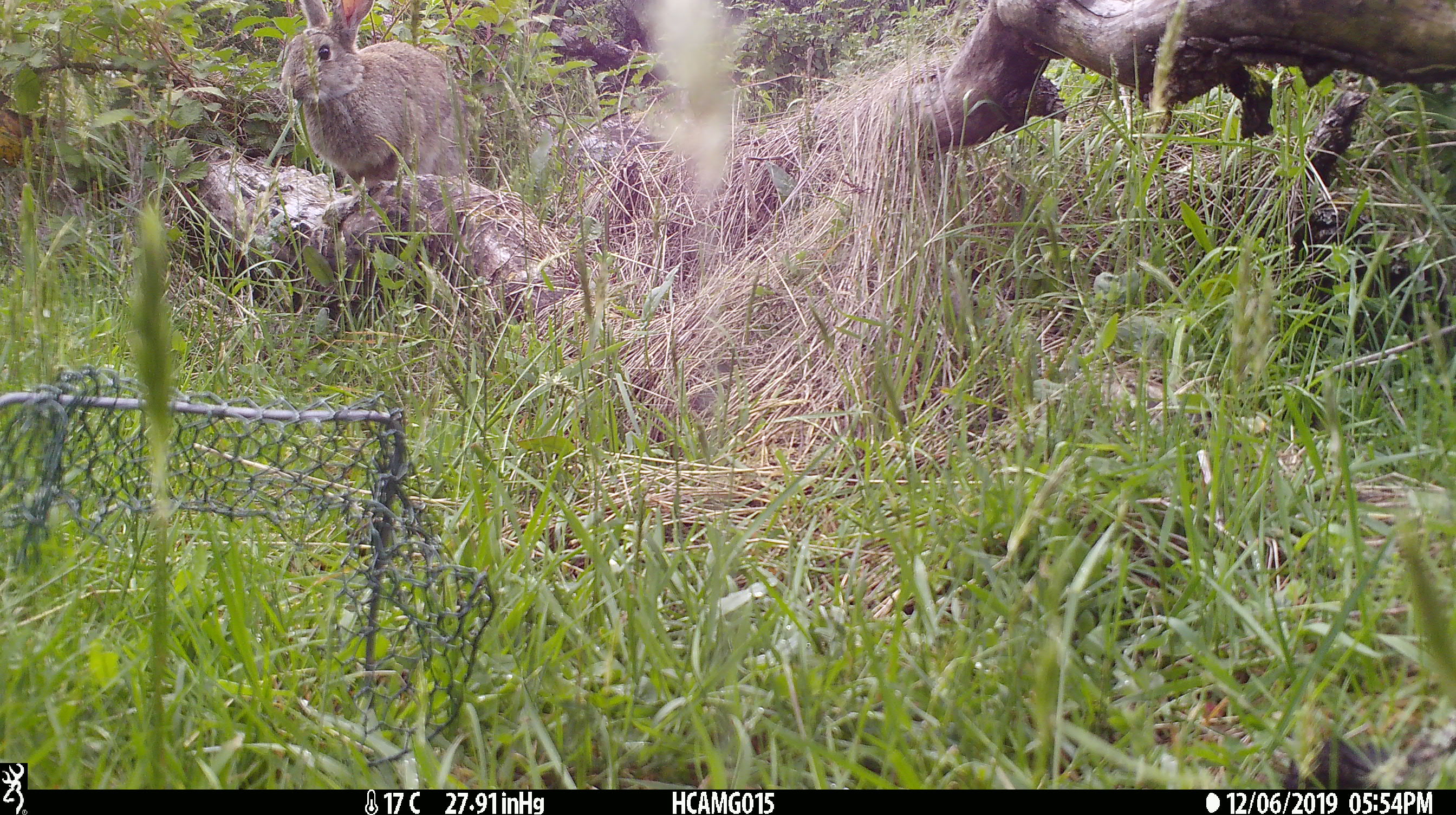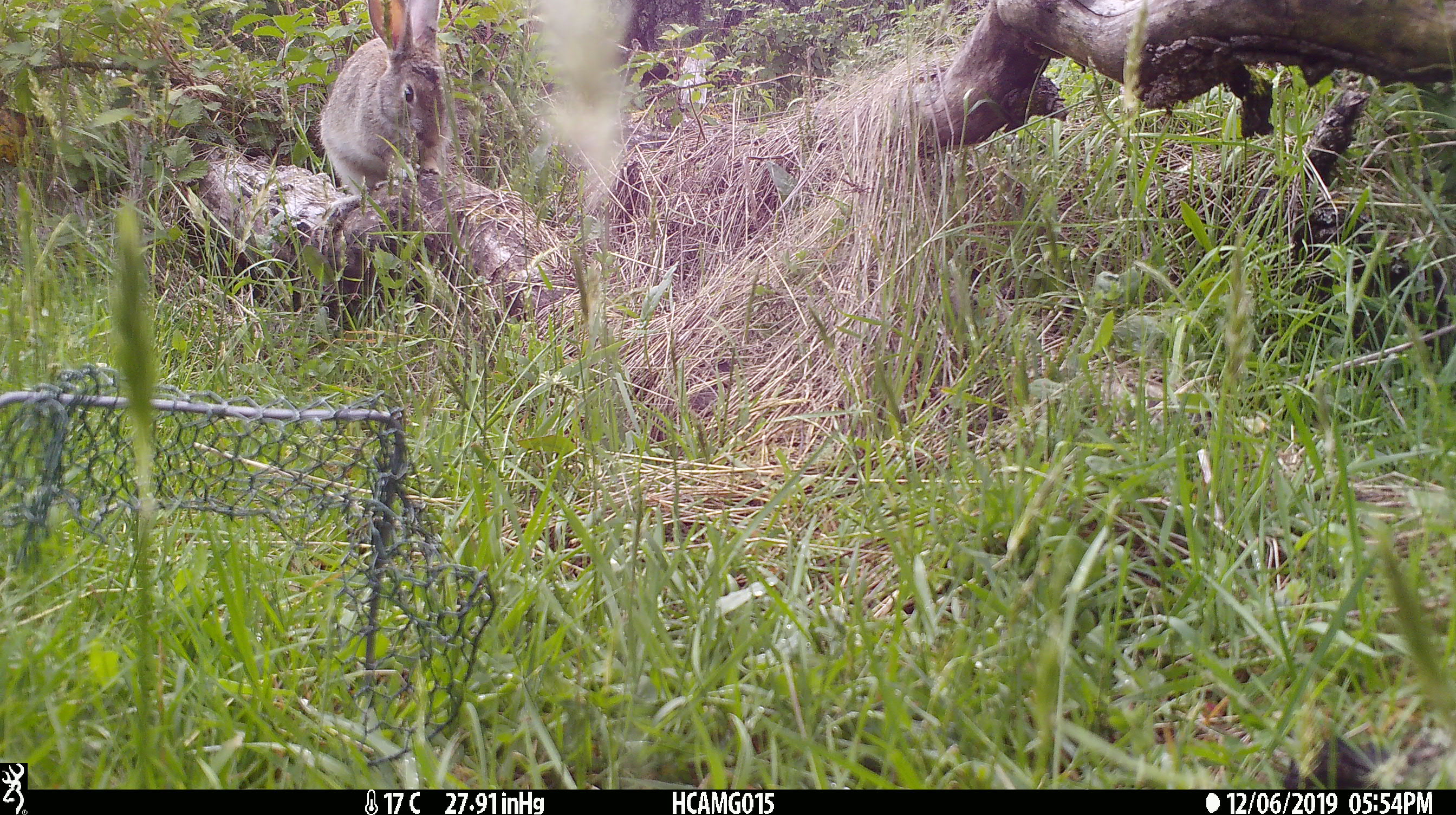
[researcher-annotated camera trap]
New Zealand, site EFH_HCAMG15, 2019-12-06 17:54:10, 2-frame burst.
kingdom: Animalia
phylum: Chordata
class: Mammalia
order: Lagomorpha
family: Leporidae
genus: Lepus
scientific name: Lepus europaeus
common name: brown hare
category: hare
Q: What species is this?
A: Hare (brown hare) (Lepus europaeus).